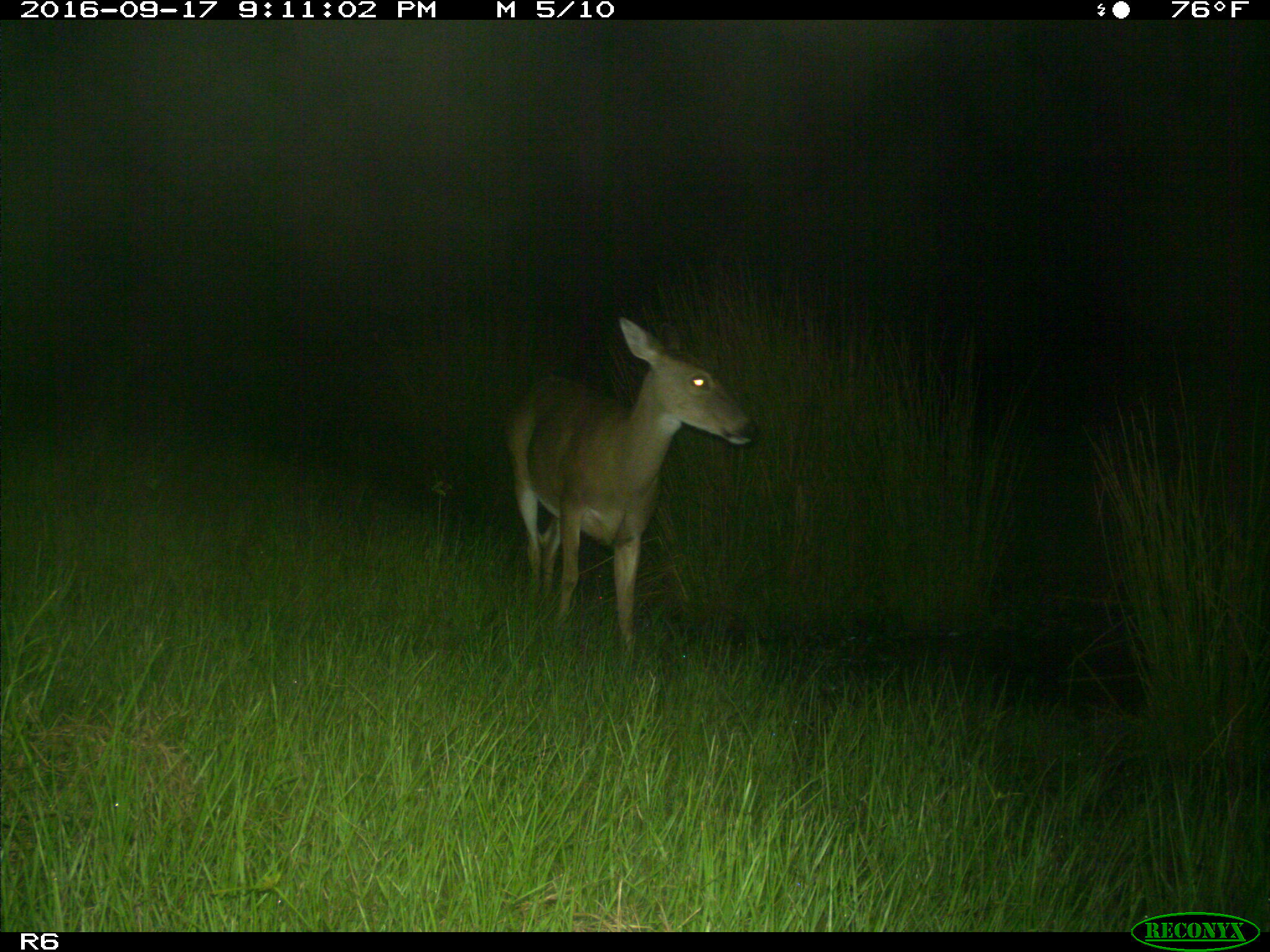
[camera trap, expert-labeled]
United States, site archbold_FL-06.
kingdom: Animalia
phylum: Chordata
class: Mammalia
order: Artiodactyla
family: Cervidae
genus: Odocoileus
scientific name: Odocoileus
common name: deer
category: unidentified deer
Unidentified deer (deer) (Odocoileus).